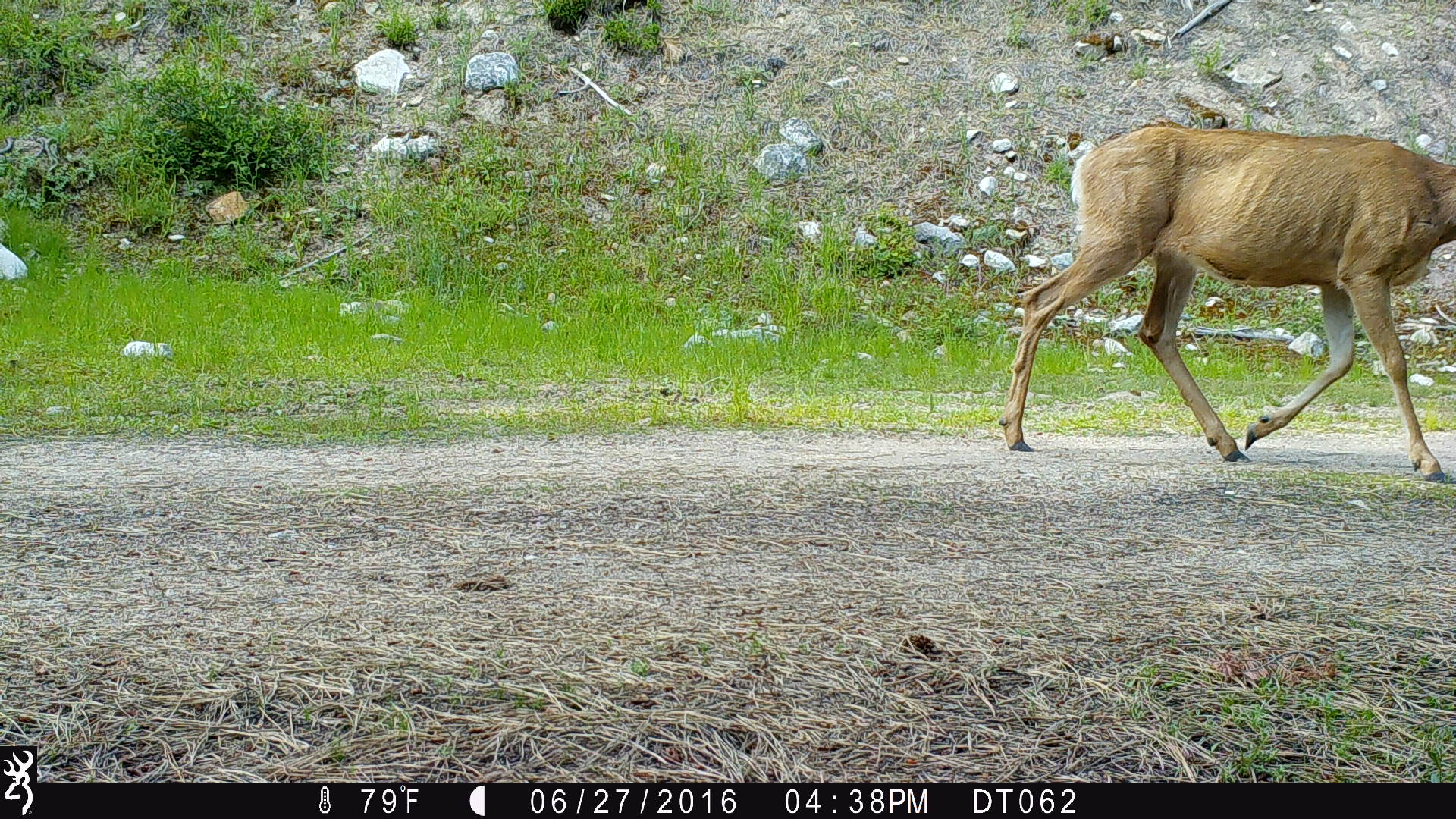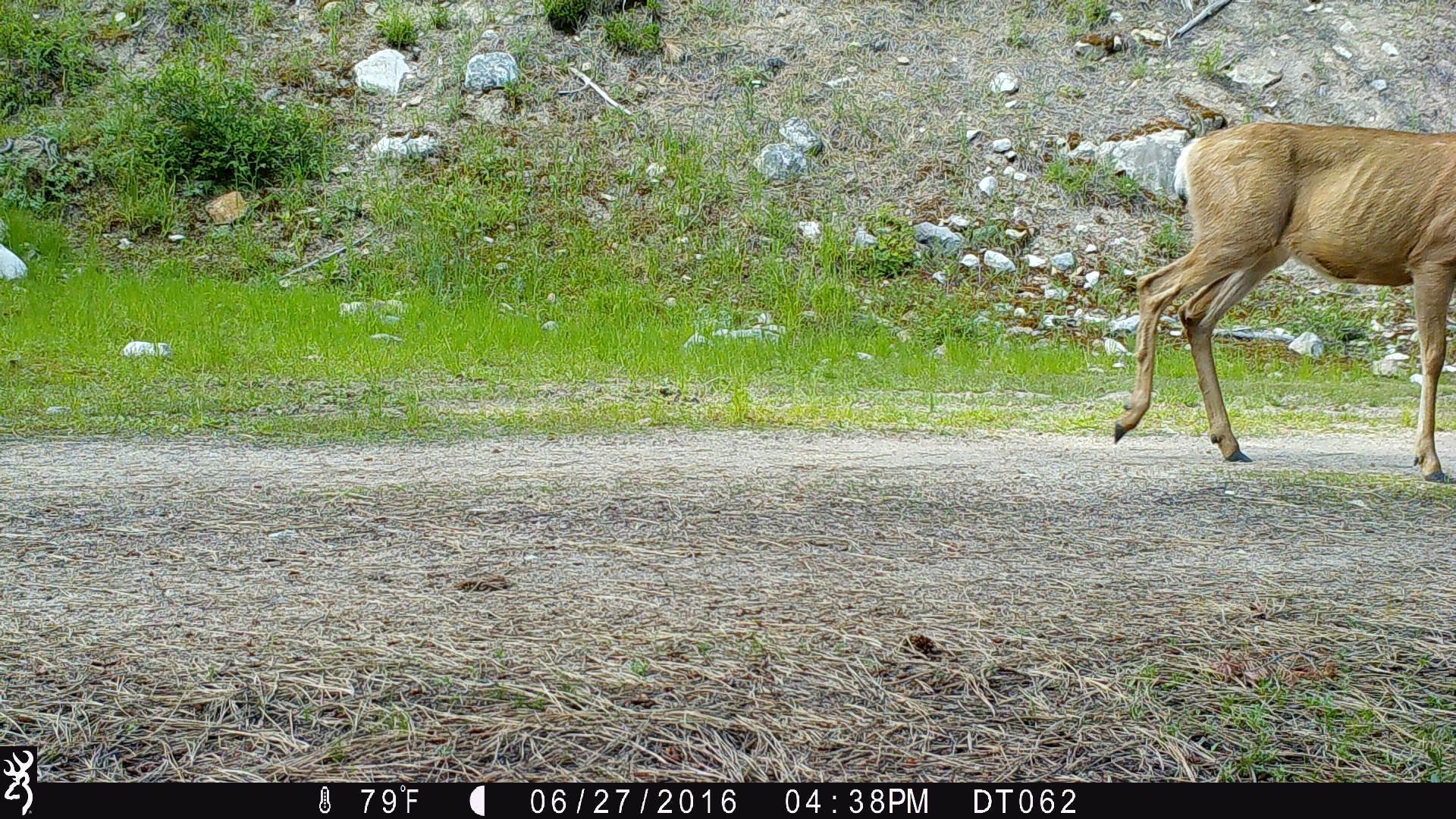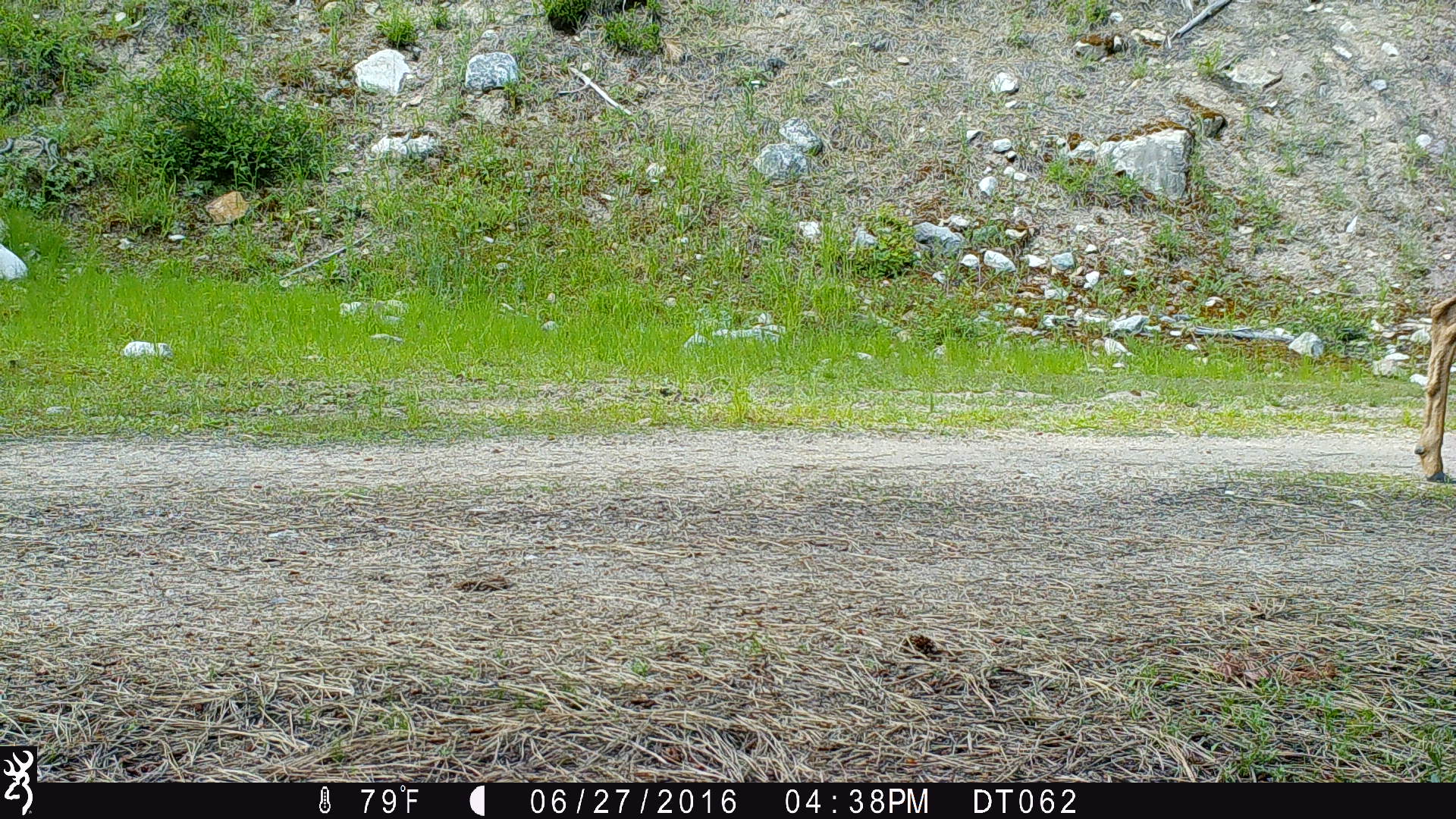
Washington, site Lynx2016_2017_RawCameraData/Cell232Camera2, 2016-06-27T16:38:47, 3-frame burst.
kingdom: Animalia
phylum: Chordata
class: Mammalia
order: Artiodactyla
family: Cervidae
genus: Odocoileus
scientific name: Odocoileus hemionus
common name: mule deer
Odocoileus hemionus (mule deer). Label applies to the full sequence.